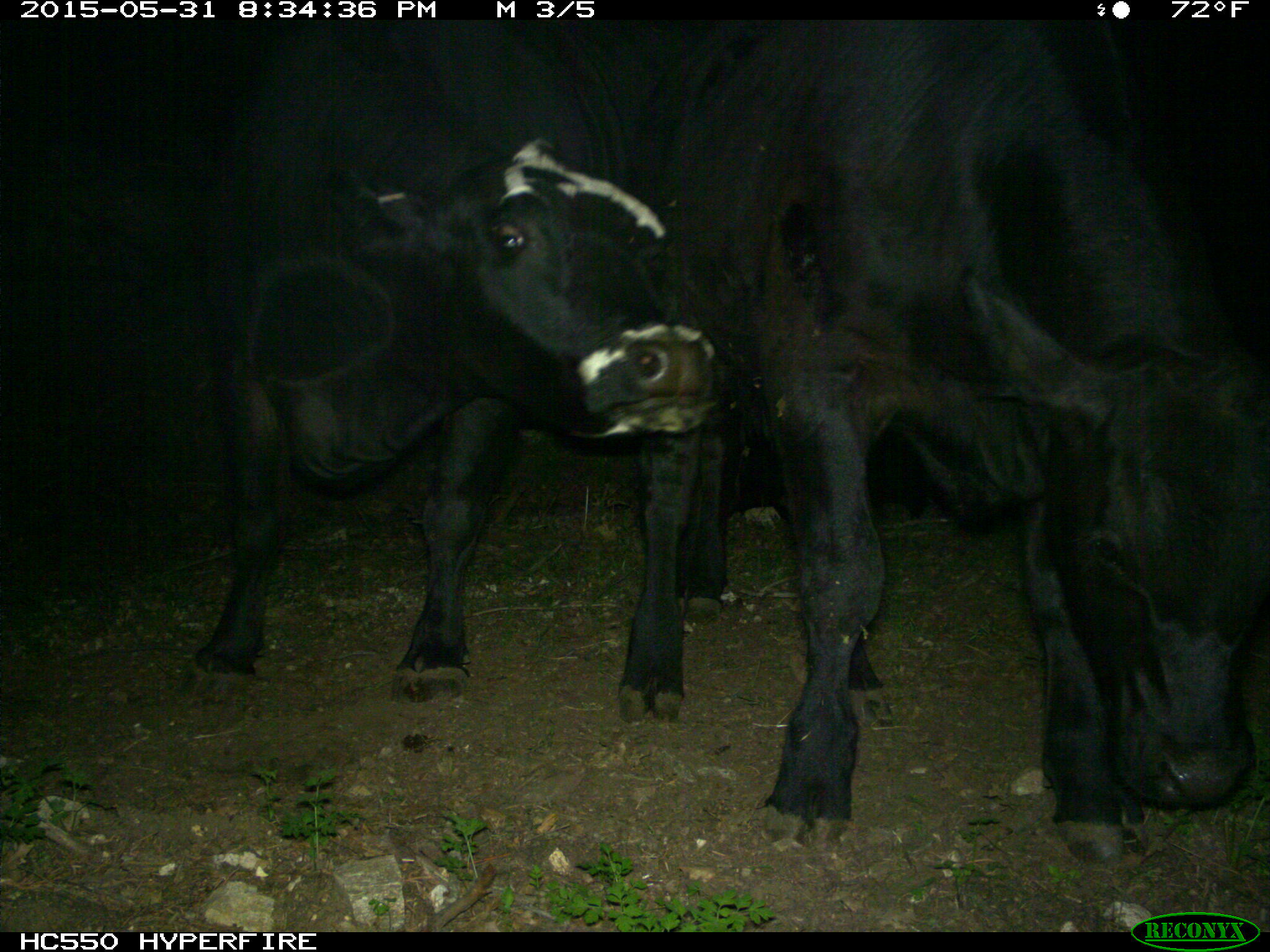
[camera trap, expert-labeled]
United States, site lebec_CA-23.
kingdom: Animalia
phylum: Chordata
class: Mammalia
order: Artiodactyla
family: Bovidae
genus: Bos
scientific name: Bos taurus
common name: domestic cow